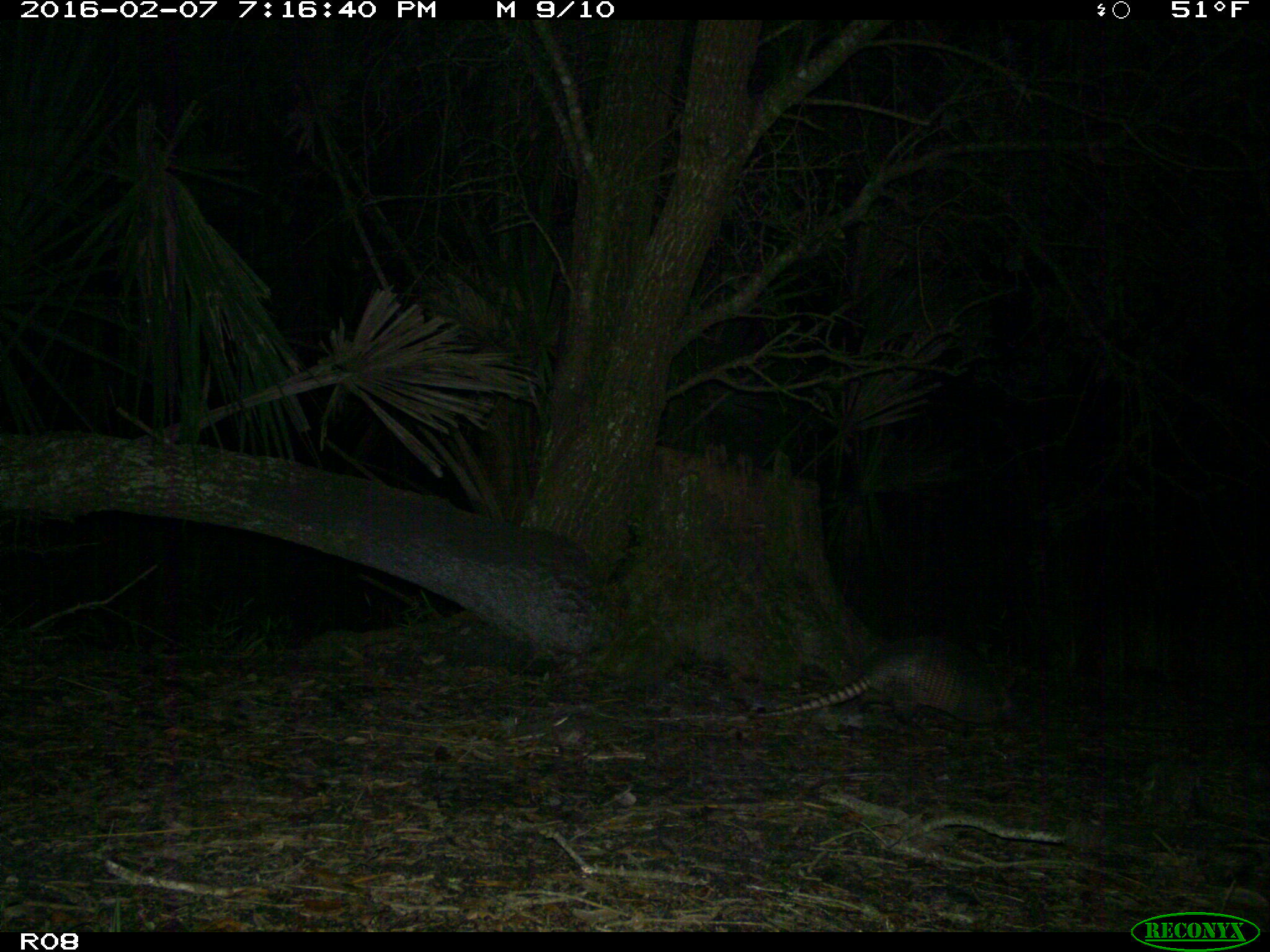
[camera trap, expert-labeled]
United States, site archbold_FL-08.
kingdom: Animalia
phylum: Chordata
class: Mammalia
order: Cingulata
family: Dasypodidae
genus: Dasypus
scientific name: Dasypus novemcinctus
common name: nine-banded armadillo